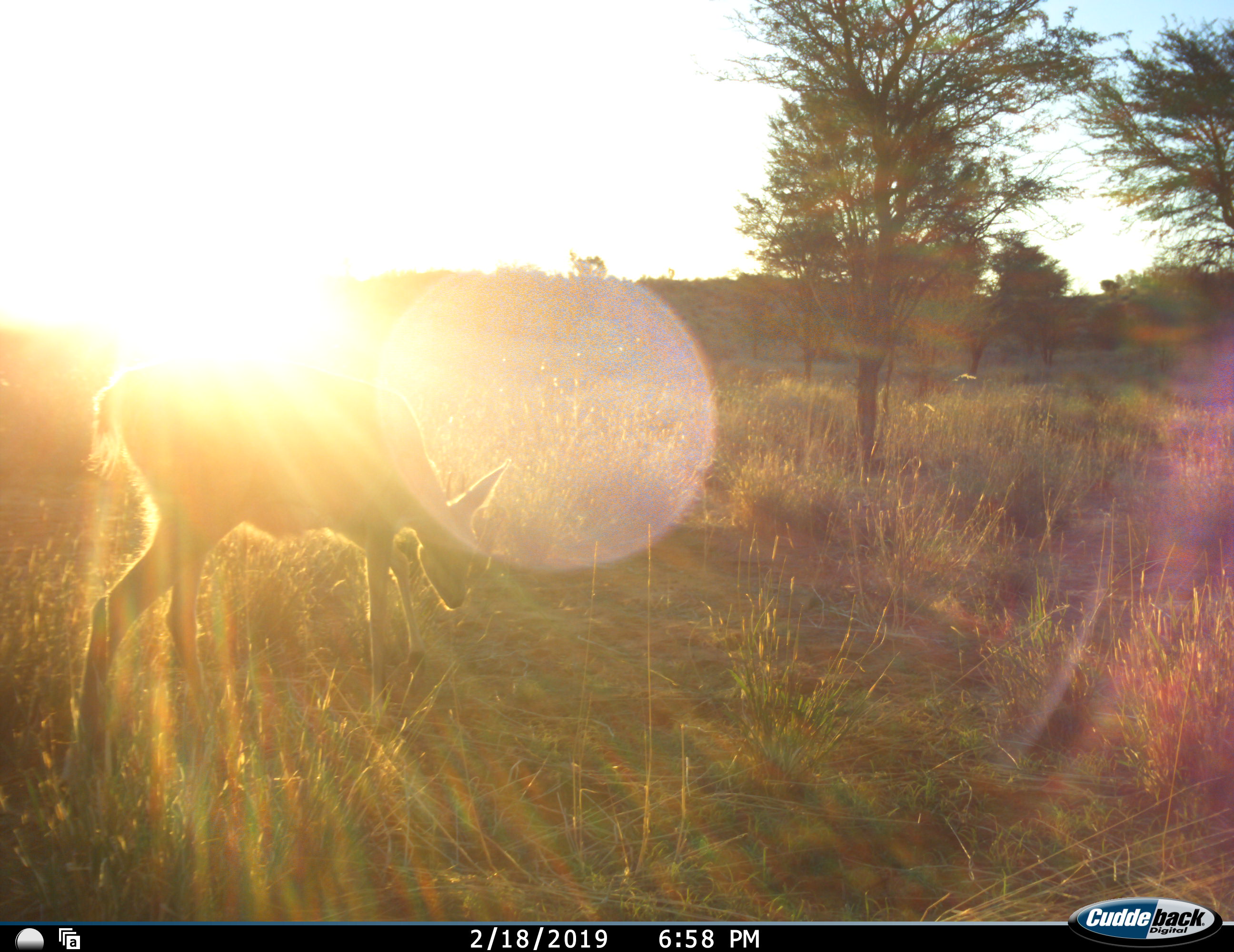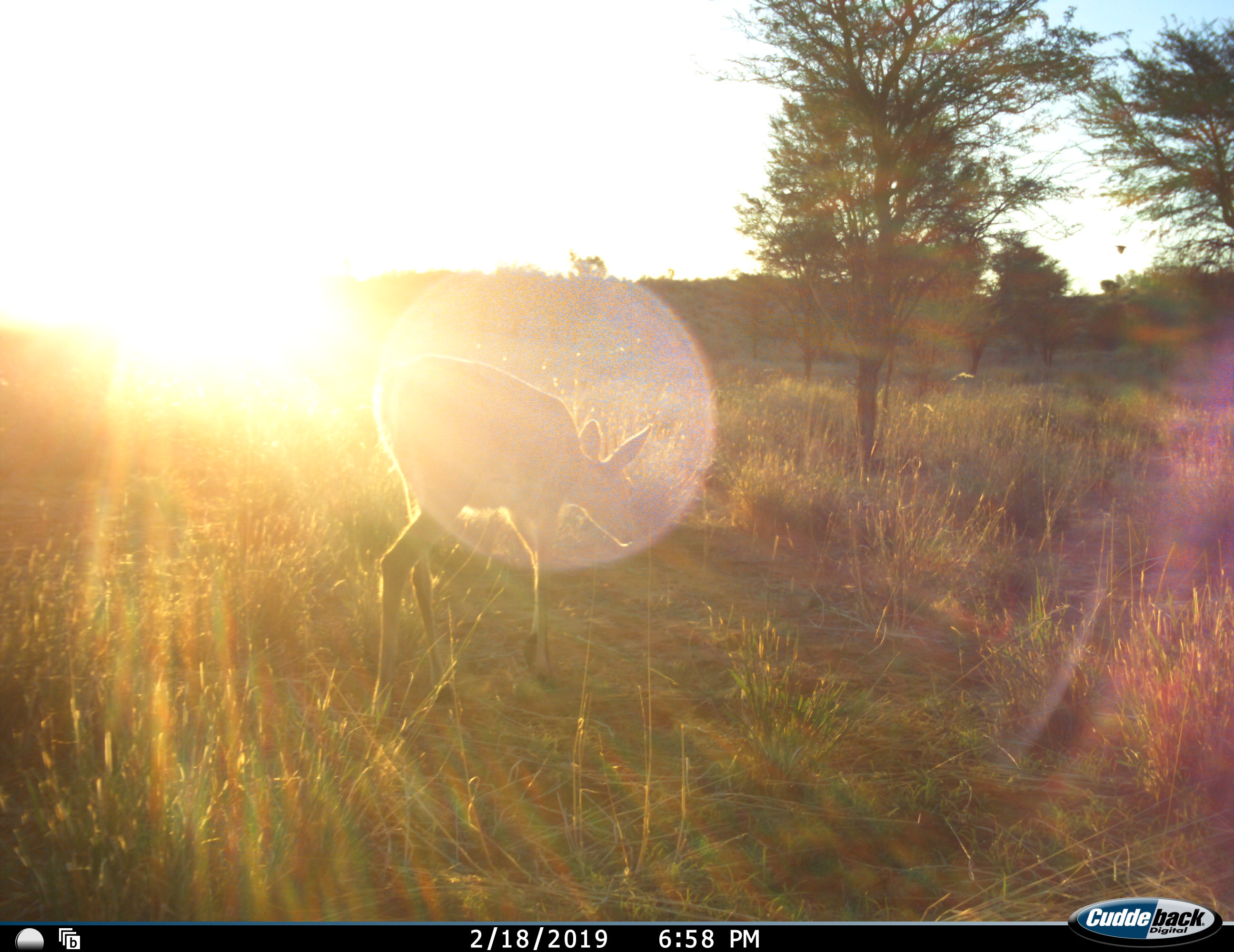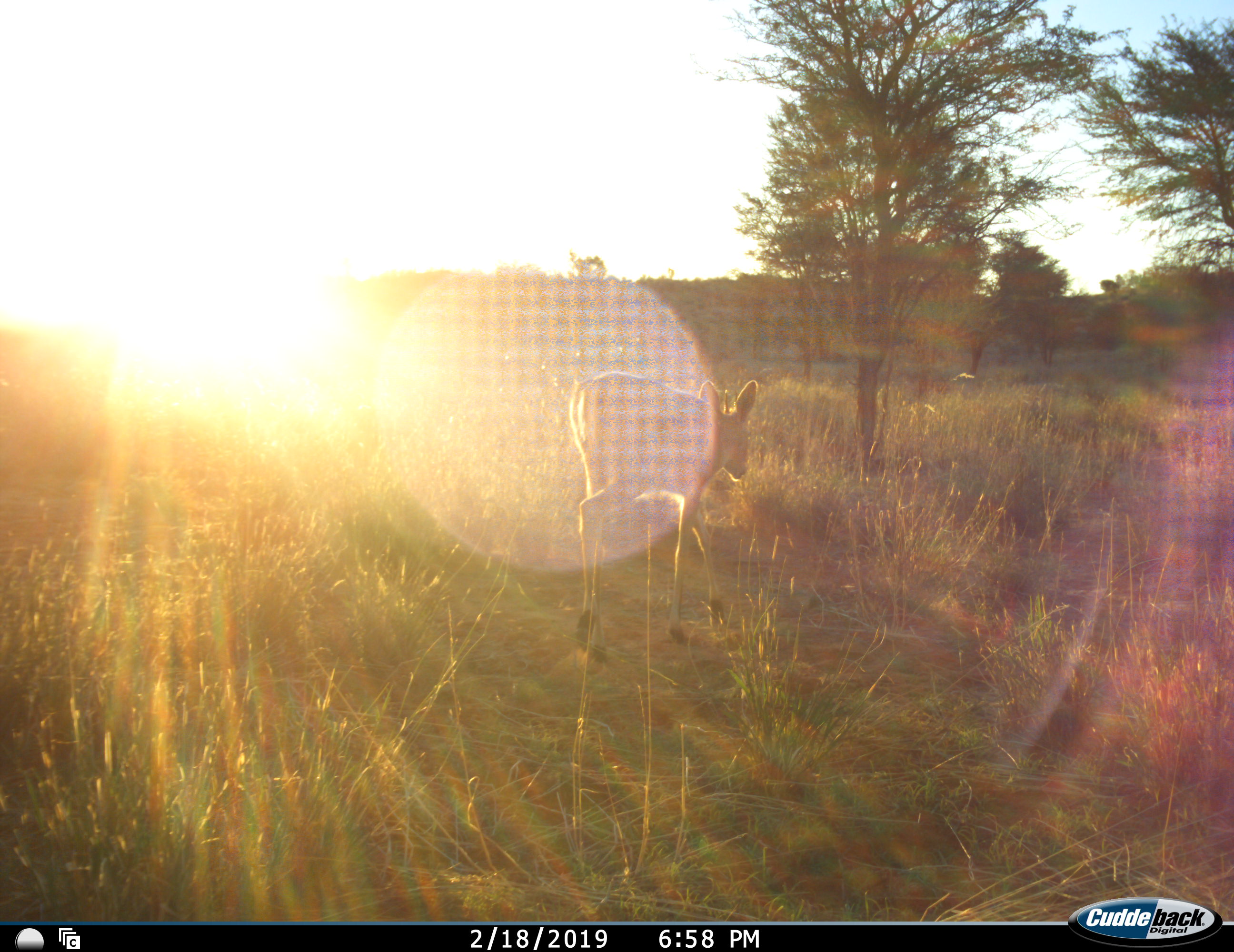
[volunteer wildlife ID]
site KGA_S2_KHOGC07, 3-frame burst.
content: unidentified animal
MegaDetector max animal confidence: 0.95